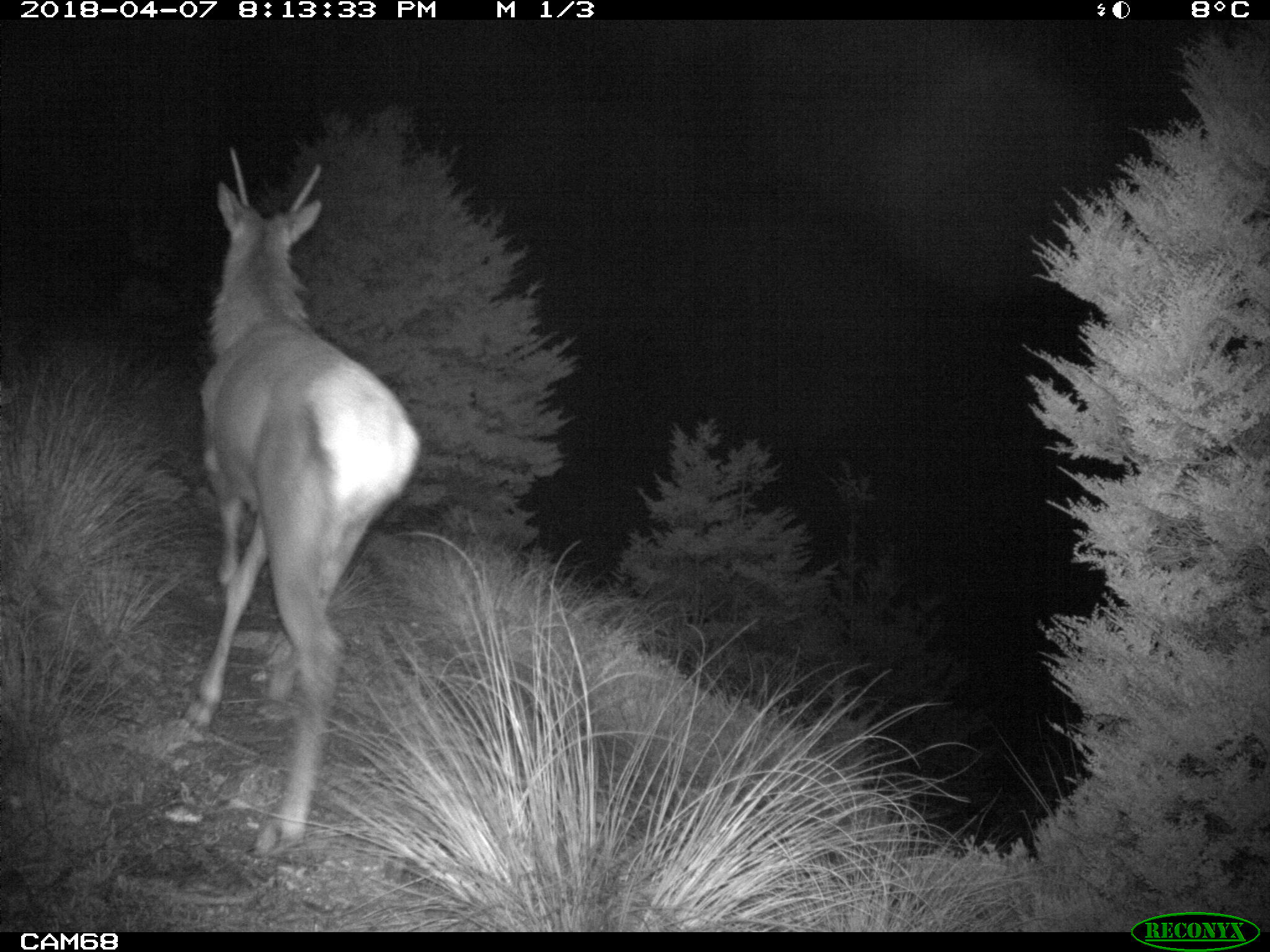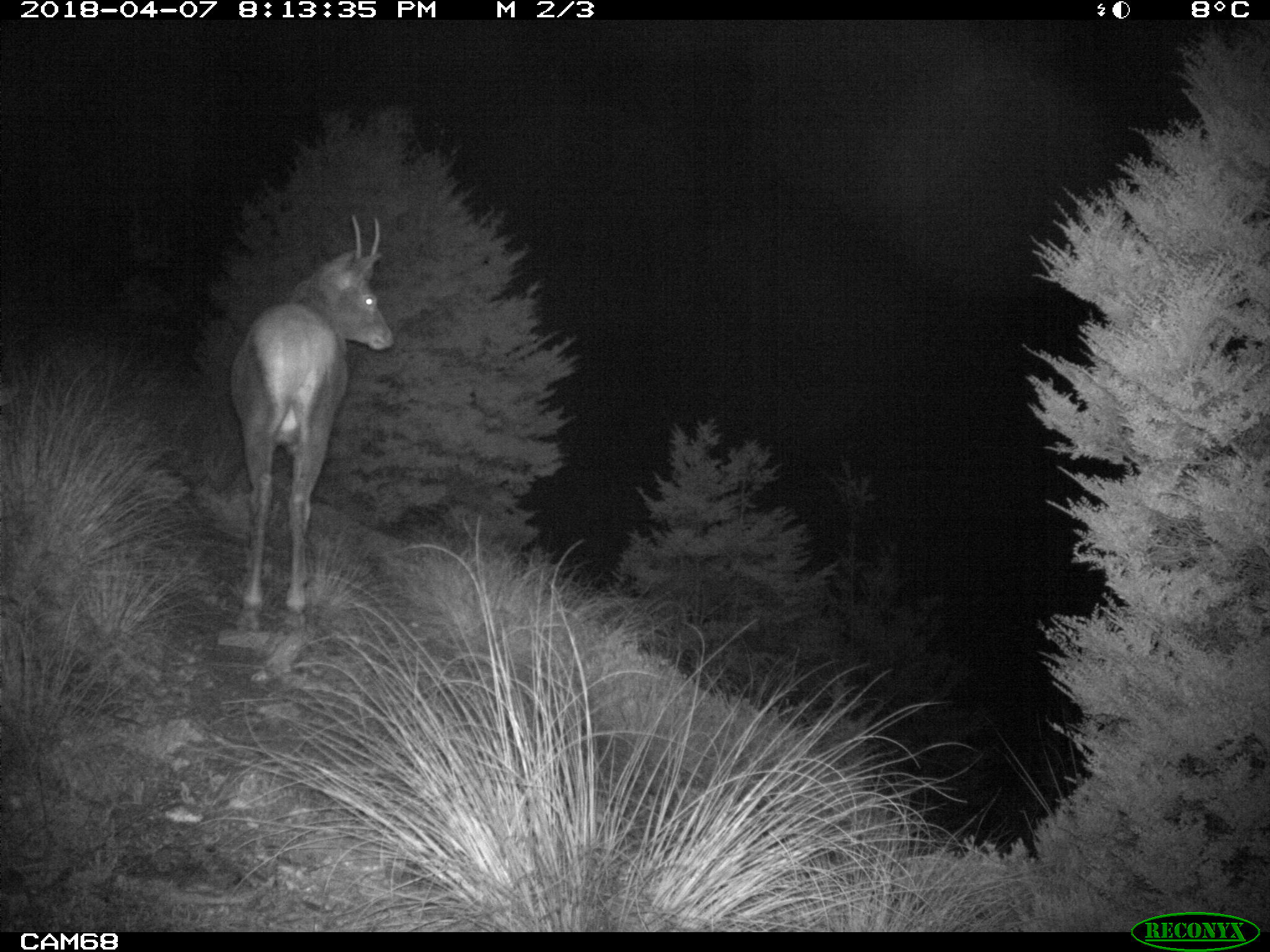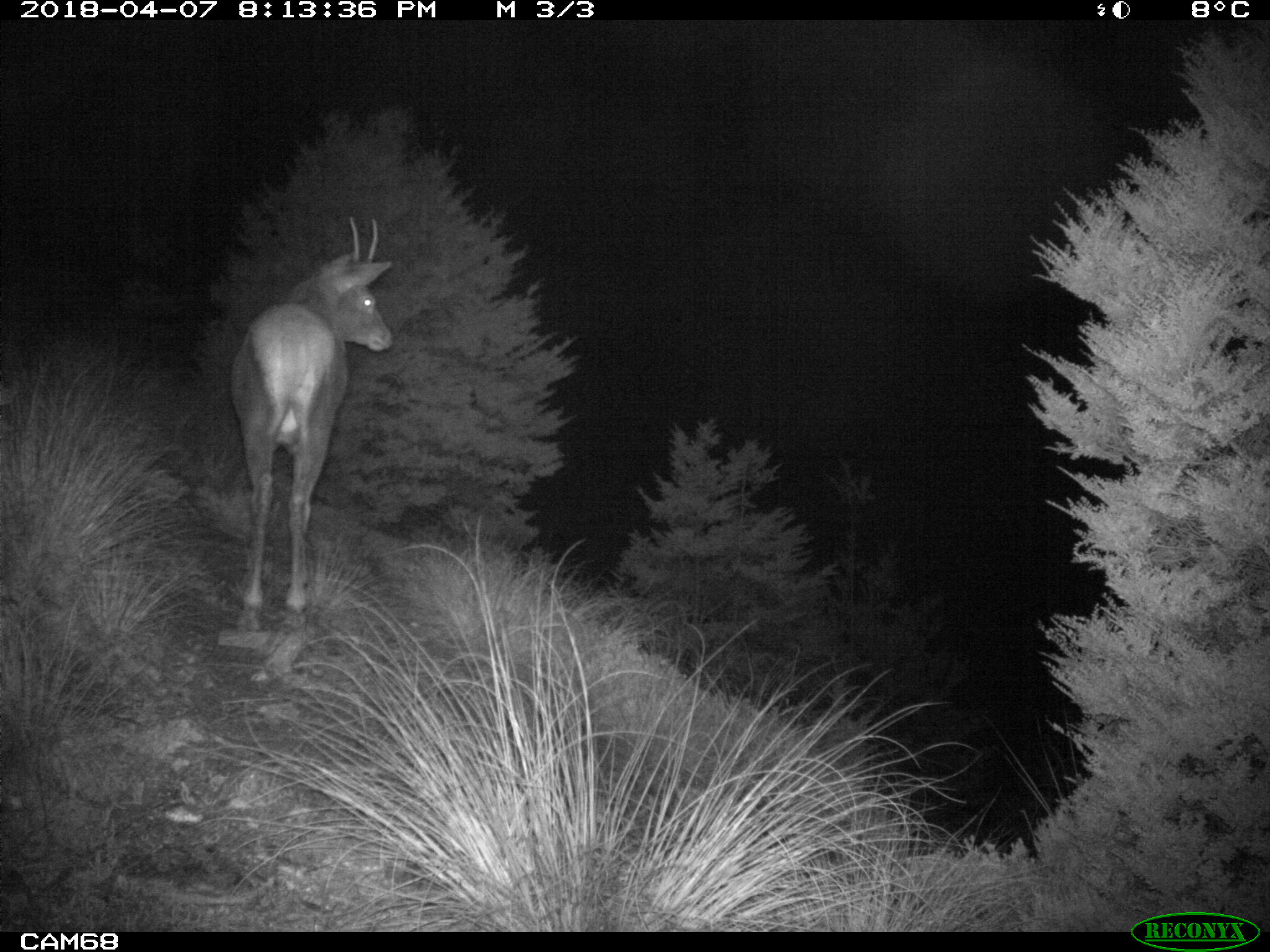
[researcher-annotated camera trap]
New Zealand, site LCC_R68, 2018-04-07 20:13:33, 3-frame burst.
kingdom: Animalia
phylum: Chordata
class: Mammalia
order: Artiodactyla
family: Cervidae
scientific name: Cervidae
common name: deer